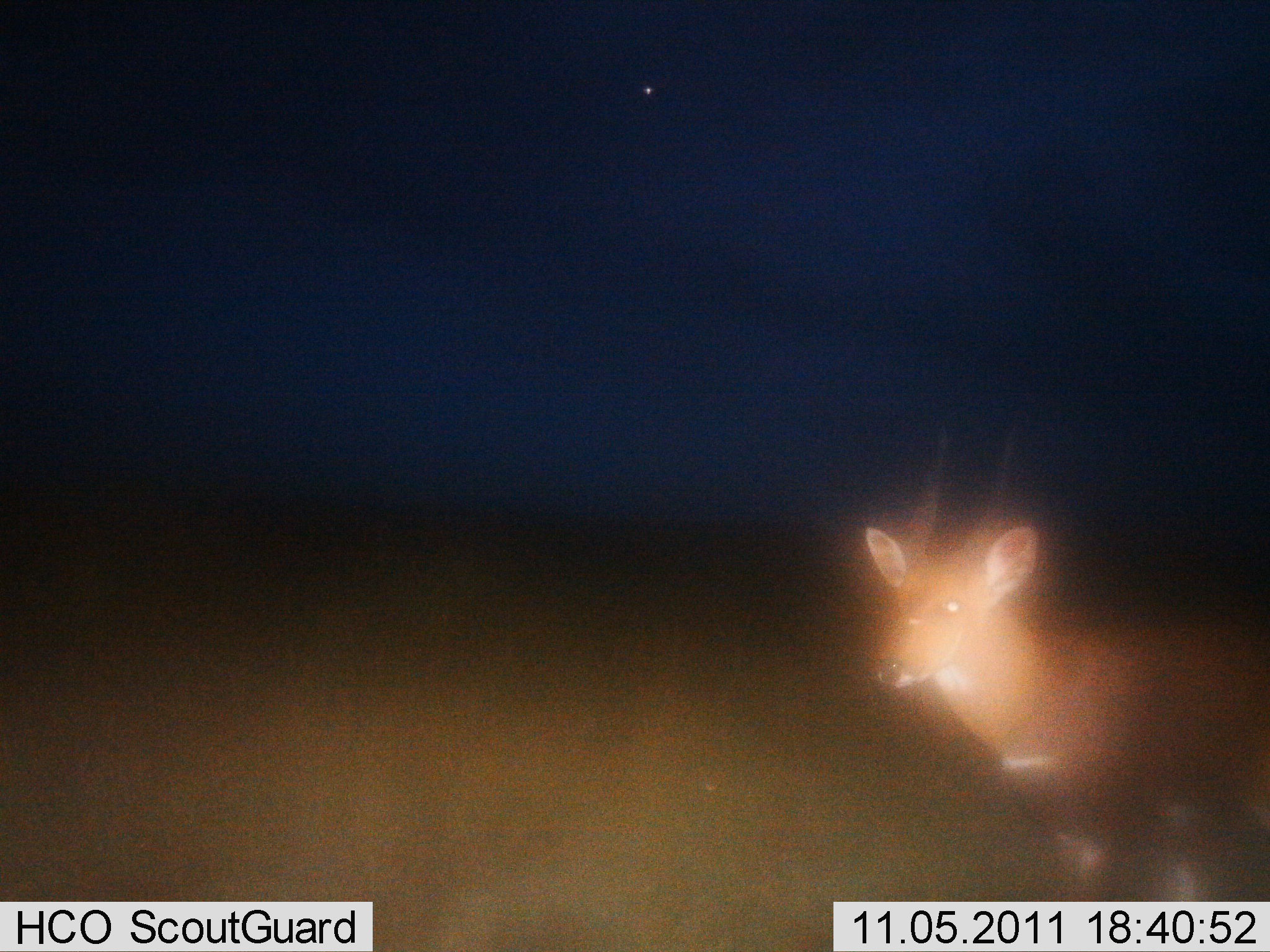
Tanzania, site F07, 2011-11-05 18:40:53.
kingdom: Animalia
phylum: Chordata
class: Mammalia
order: Artiodactyla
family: Bovidae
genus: Tragelaphus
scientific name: Tragelaphus scriptus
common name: bushbuck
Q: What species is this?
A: Bushbuck (Tragelaphus scriptus).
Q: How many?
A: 1.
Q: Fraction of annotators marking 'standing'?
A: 92%.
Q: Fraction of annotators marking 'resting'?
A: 0%.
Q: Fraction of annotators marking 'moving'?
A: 8%.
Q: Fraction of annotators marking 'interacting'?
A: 0%.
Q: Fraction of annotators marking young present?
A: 0%.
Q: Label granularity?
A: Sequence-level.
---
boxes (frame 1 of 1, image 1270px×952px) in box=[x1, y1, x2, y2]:
animal: box=[863, 474, 1270, 900]